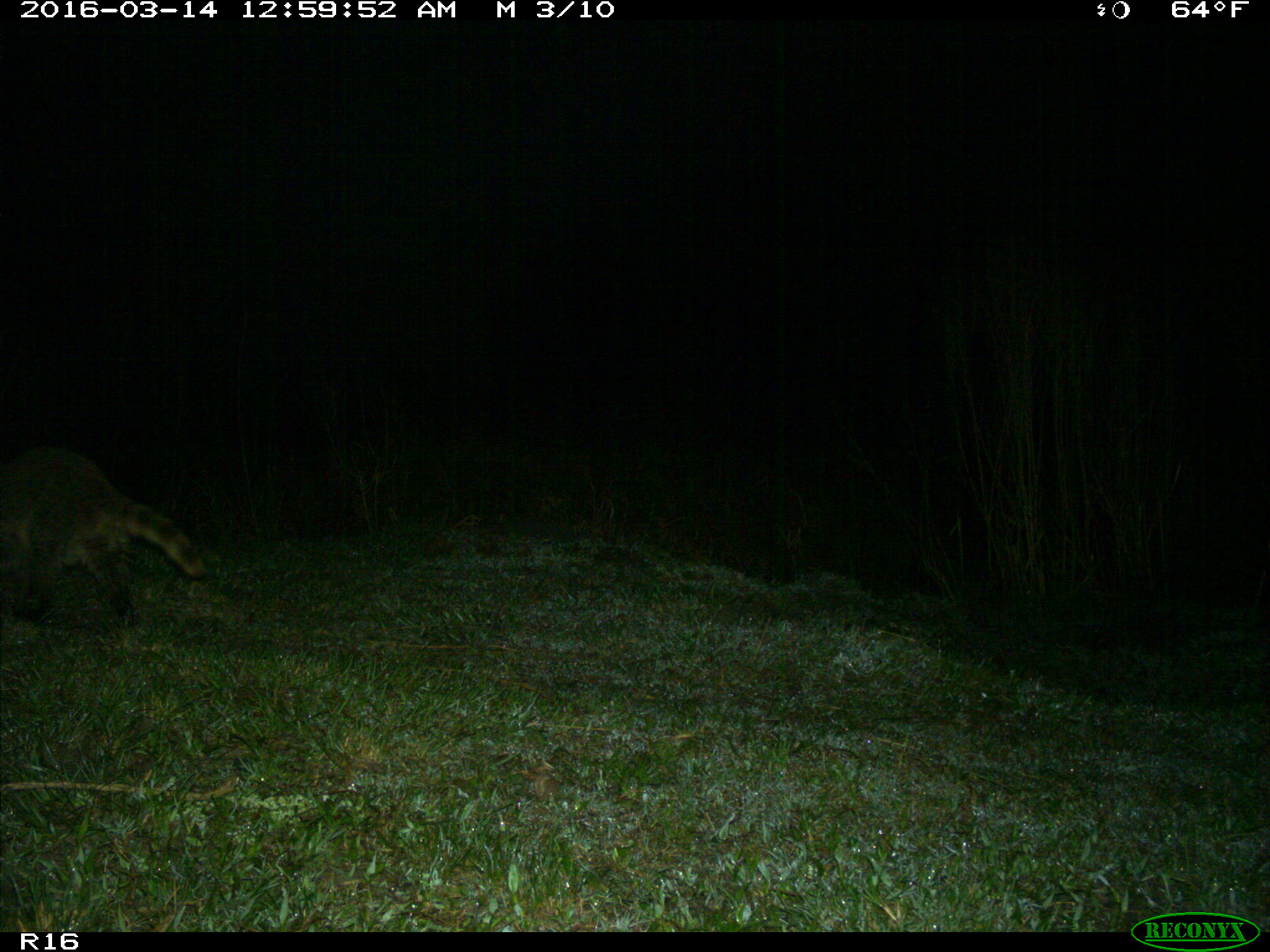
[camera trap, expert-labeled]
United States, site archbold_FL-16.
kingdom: Animalia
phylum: Chordata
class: Mammalia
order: Carnivora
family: Procyonidae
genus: Procyon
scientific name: Procyon lotor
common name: common raccoon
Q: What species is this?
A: Procyon lotor (common raccoon).